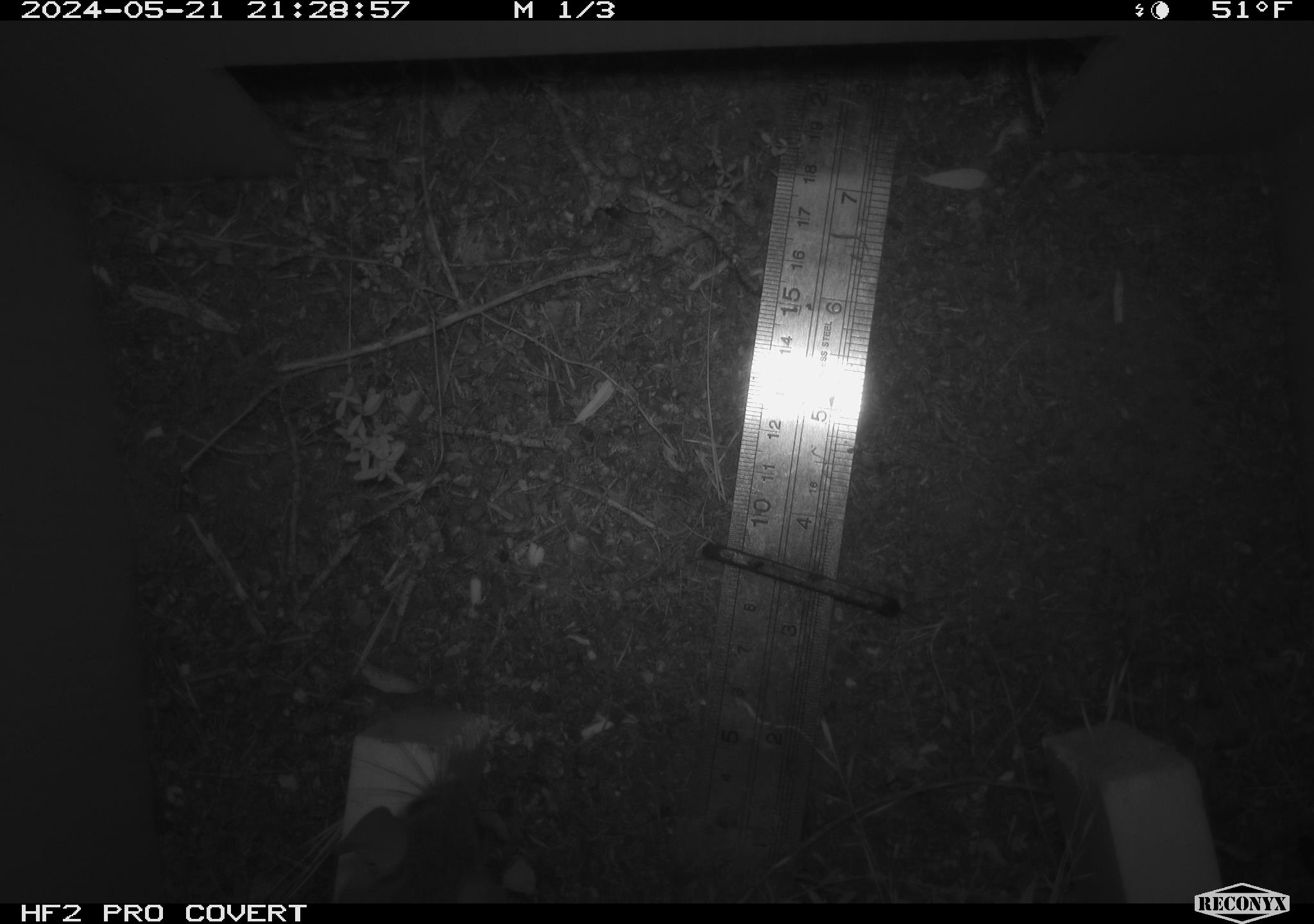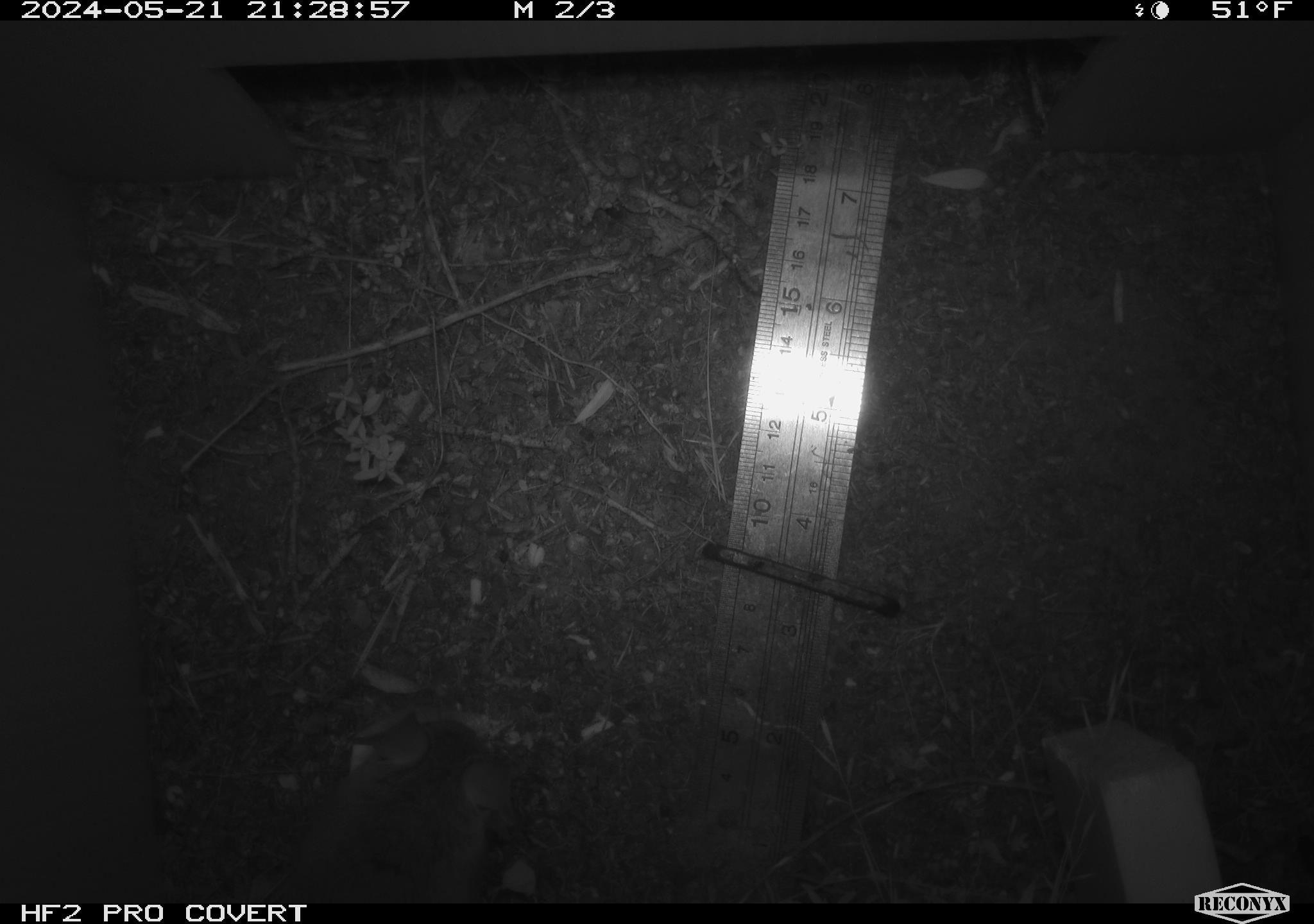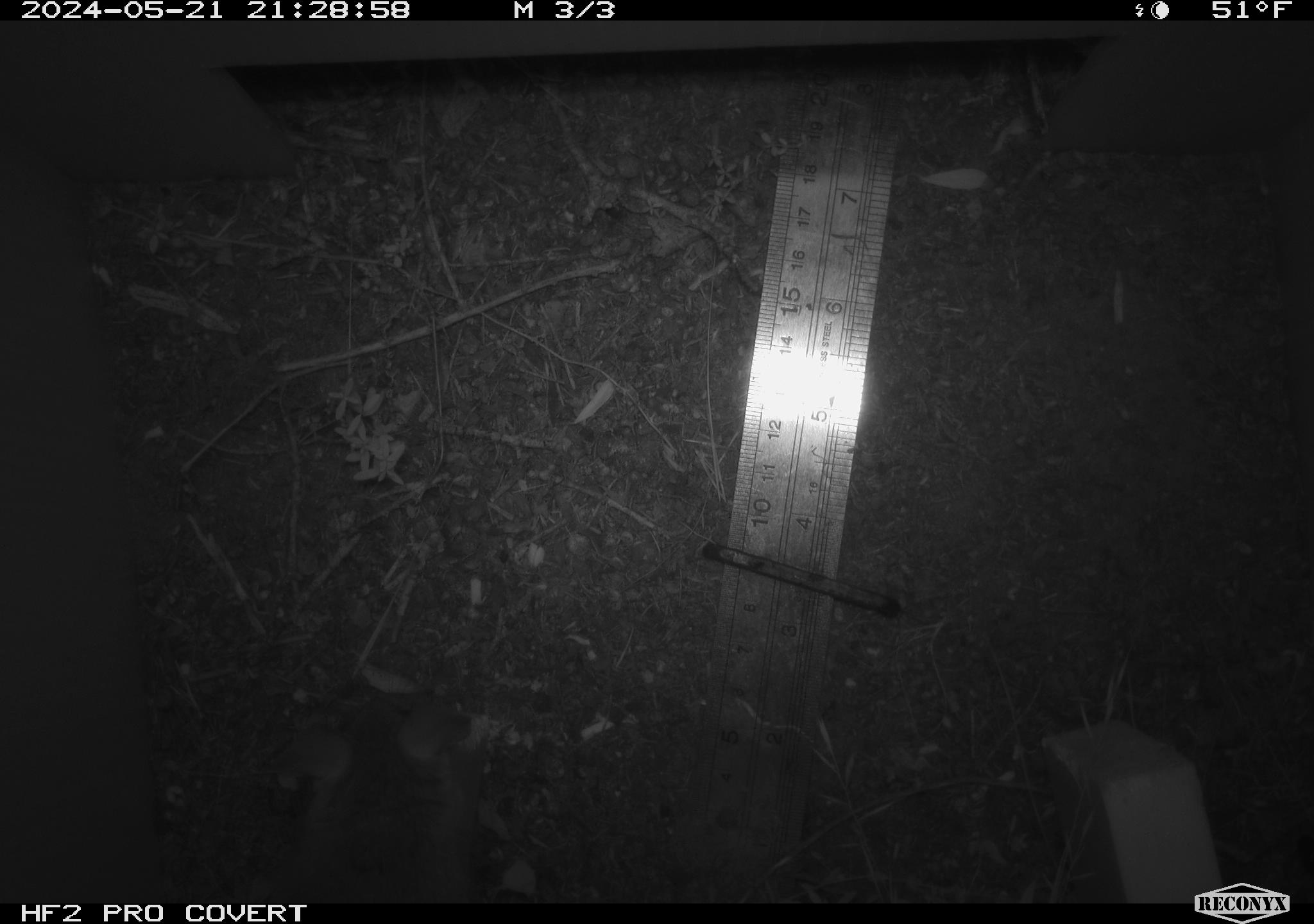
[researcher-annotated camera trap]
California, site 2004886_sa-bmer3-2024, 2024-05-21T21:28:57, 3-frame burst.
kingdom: Animalia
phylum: Chordata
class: Mammalia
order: Rodentia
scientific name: Rodentia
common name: mouse species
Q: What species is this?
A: Mouse species (Rodentia).